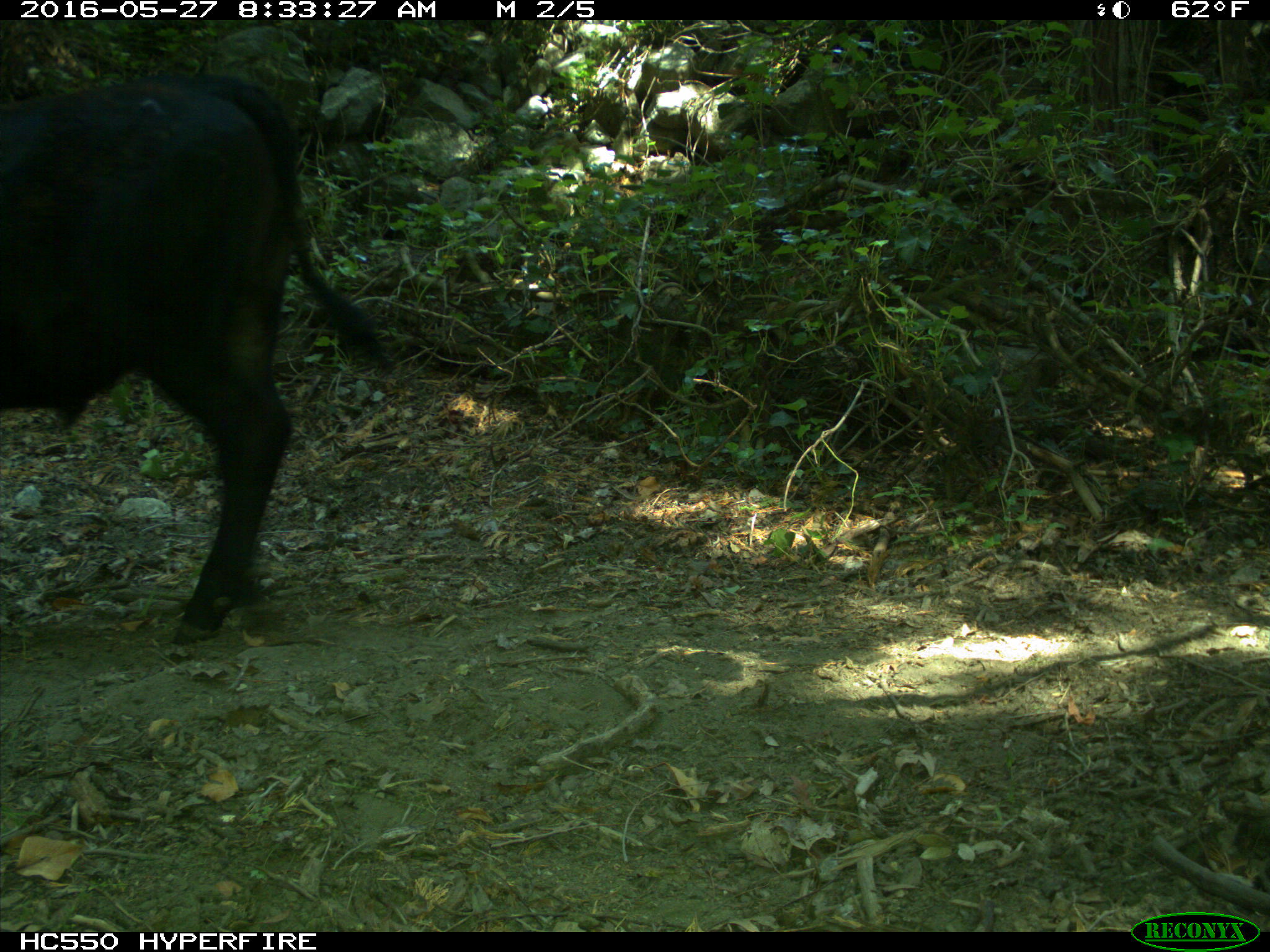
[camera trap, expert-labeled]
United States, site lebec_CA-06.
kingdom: Animalia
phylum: Chordata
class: Mammalia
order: Artiodactyla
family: Bovidae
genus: Bos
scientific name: Bos taurus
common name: domestic cow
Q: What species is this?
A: Bos taurus (domestic cow).